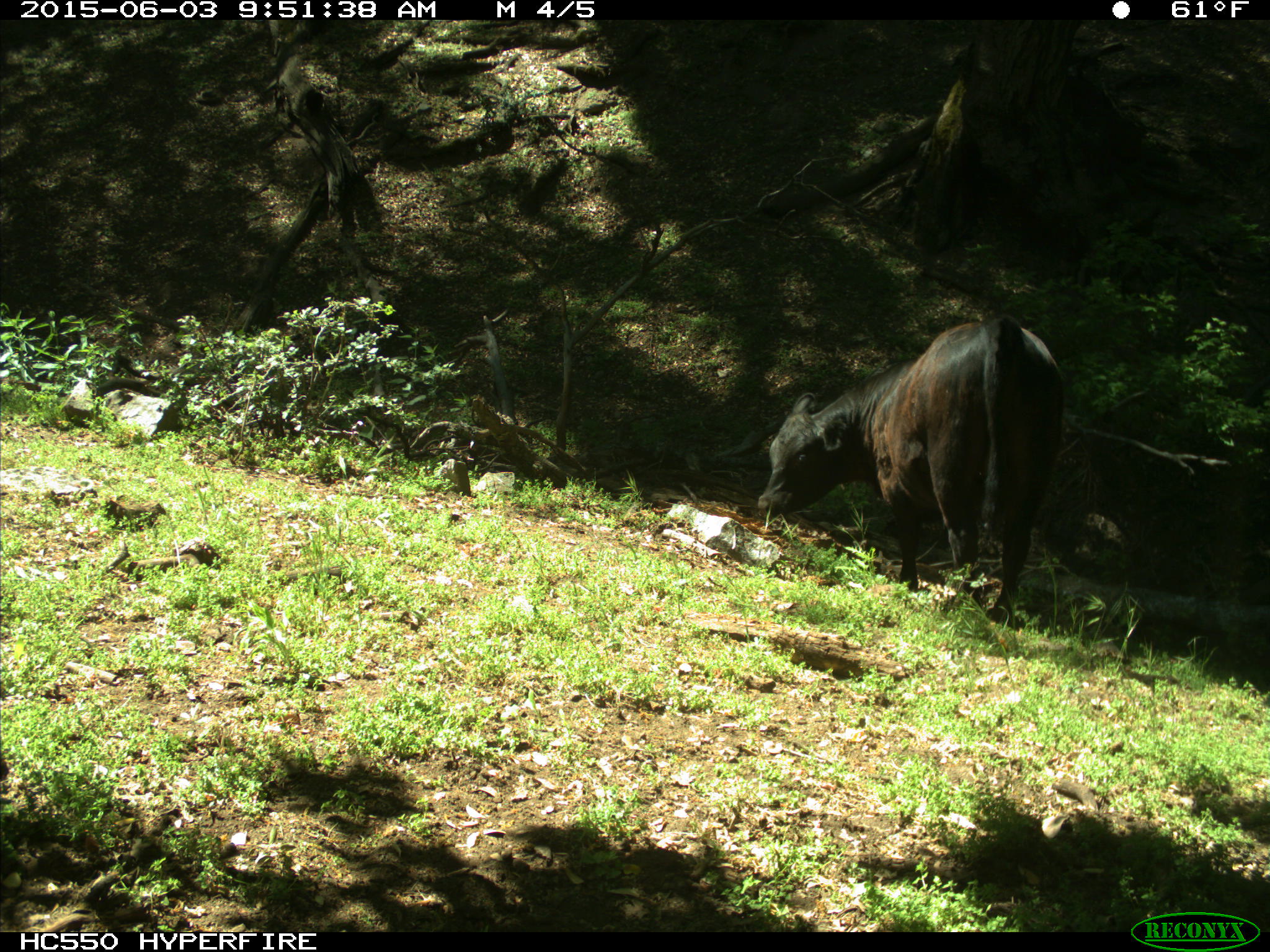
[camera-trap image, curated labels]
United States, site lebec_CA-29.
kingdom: Animalia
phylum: Chordata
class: Mammalia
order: Artiodactyla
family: Bovidae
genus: Bos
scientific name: Bos taurus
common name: domestic cow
Bos taurus (domestic cow).